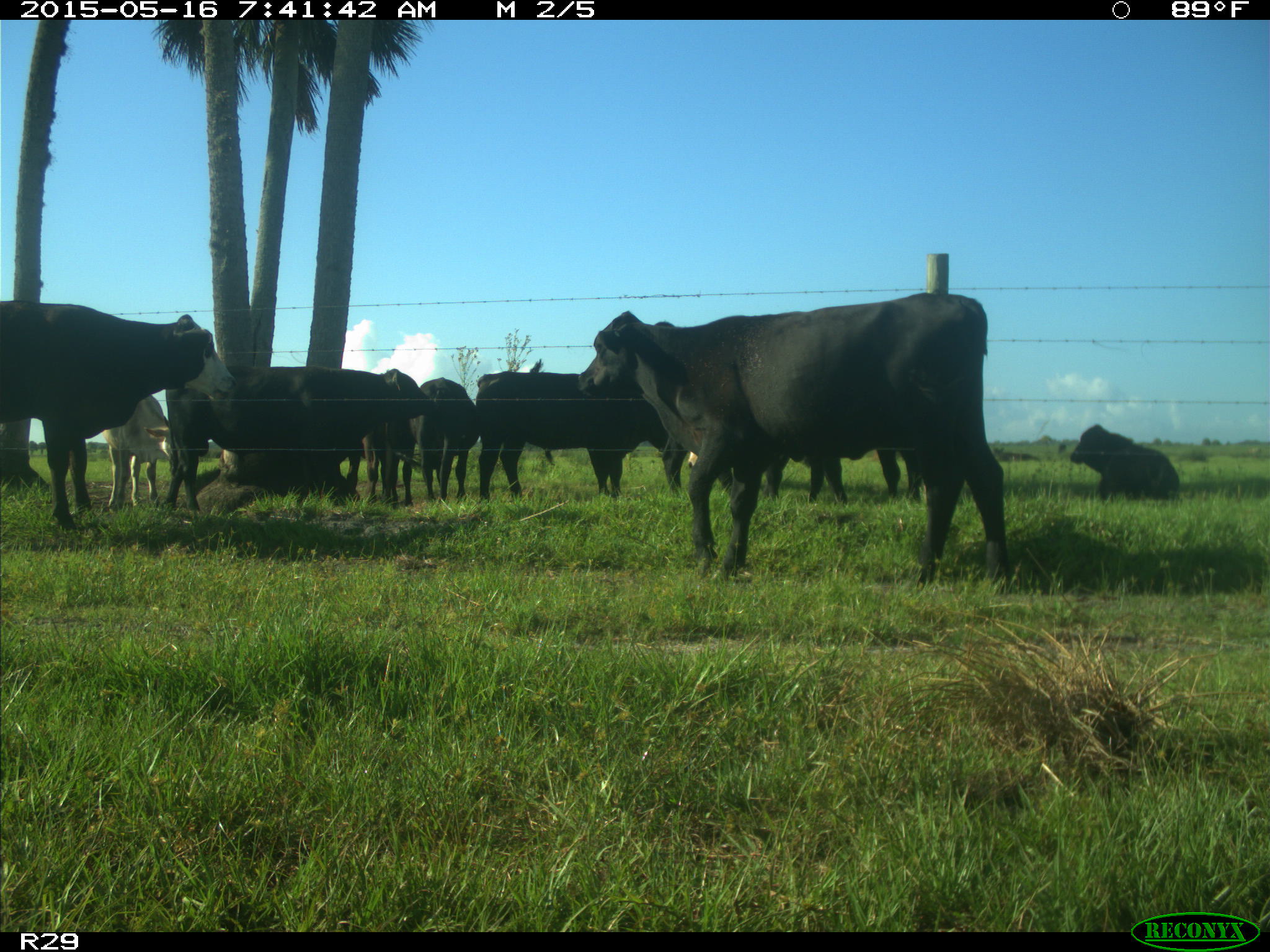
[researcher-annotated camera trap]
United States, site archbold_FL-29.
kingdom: Animalia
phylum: Chordata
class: Mammalia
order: Artiodactyla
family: Bovidae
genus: Bos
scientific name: Bos taurus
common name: domestic cow